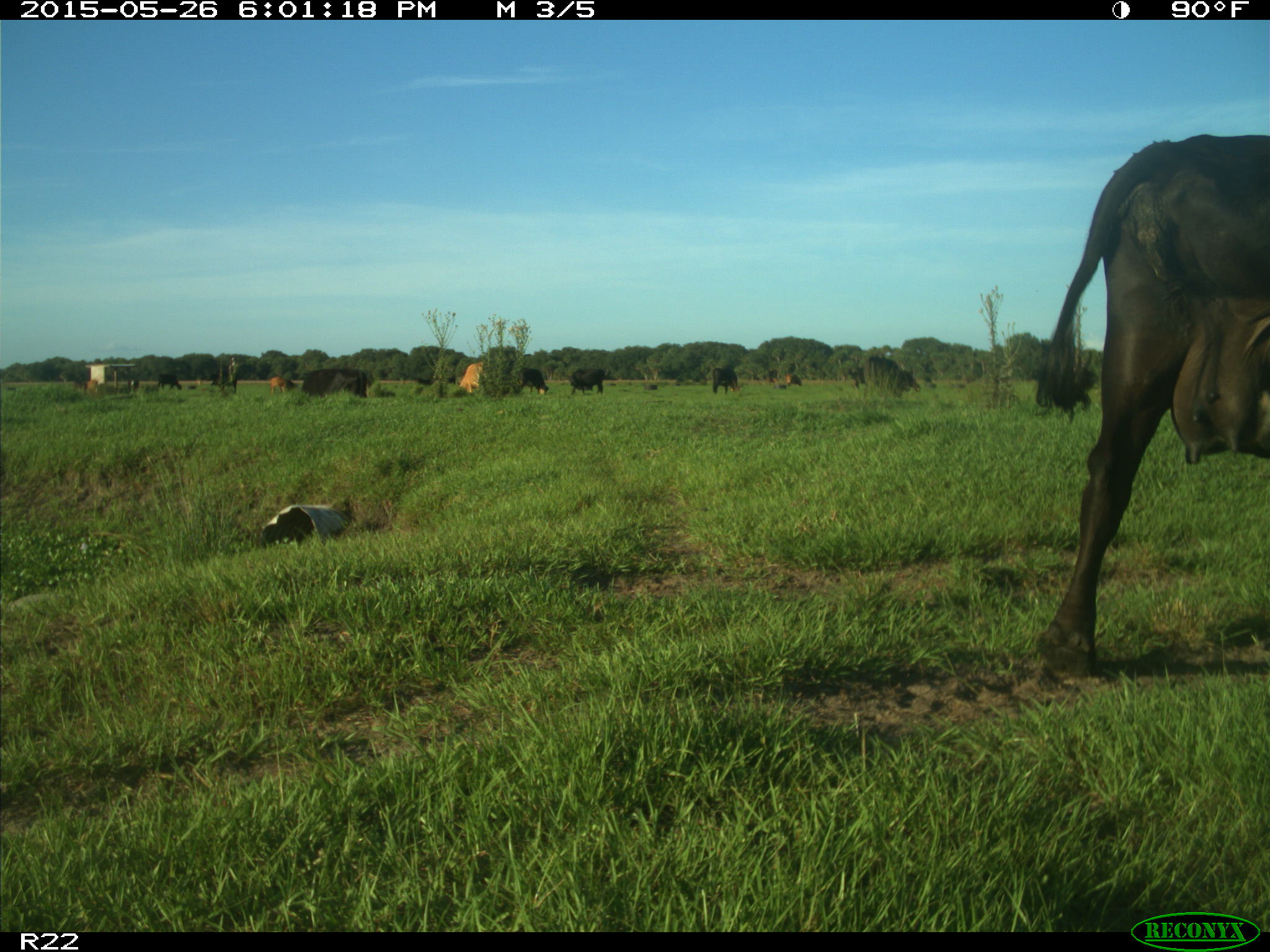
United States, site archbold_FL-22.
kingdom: Animalia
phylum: Chordata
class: Mammalia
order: Artiodactyla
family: Bovidae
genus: Bos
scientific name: Bos taurus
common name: domestic cow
Bos taurus (domestic cow).